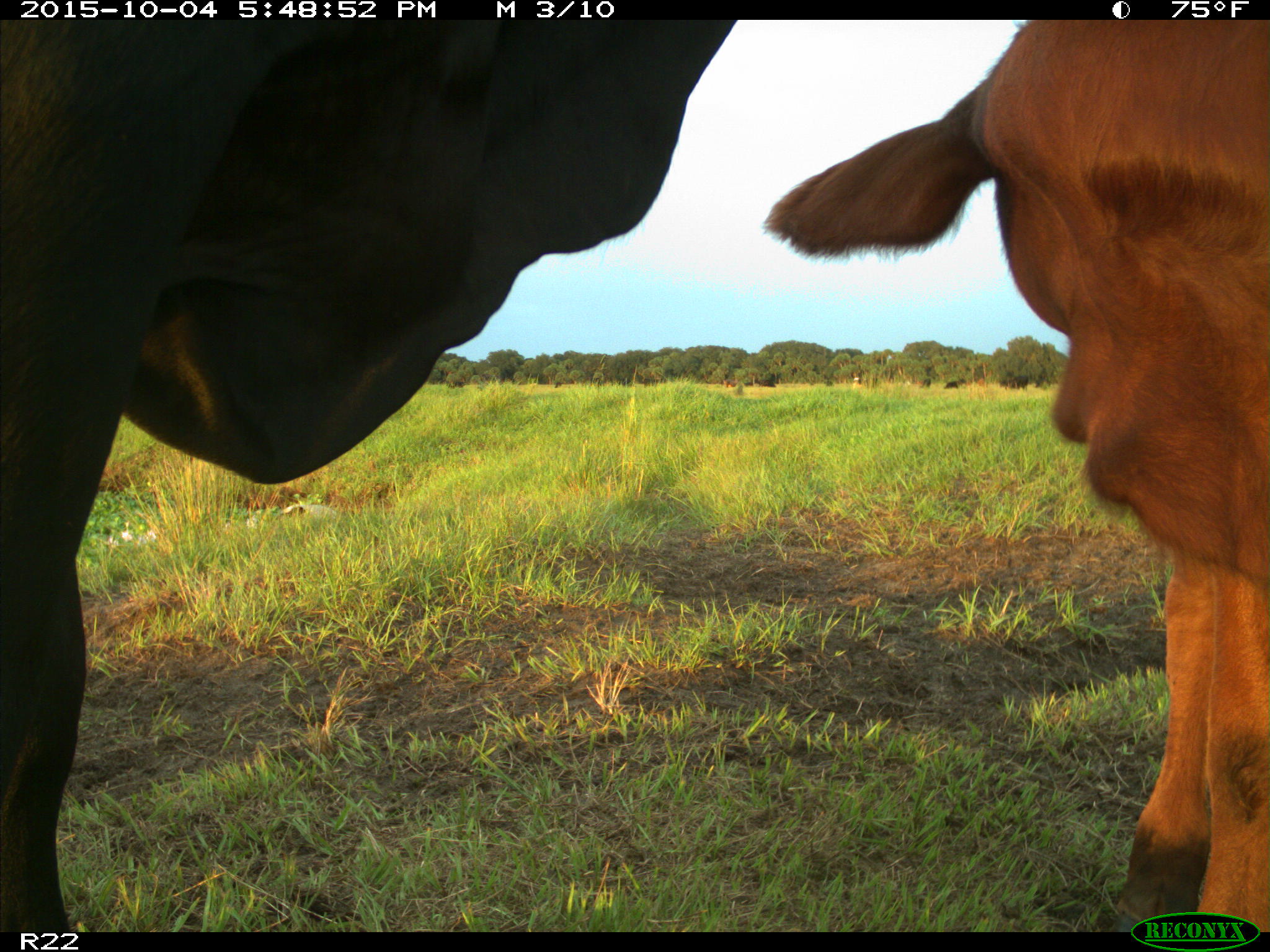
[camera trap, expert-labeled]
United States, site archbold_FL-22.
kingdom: Animalia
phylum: Chordata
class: Mammalia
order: Artiodactyla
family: Bovidae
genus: Bos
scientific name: Bos taurus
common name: domestic cow